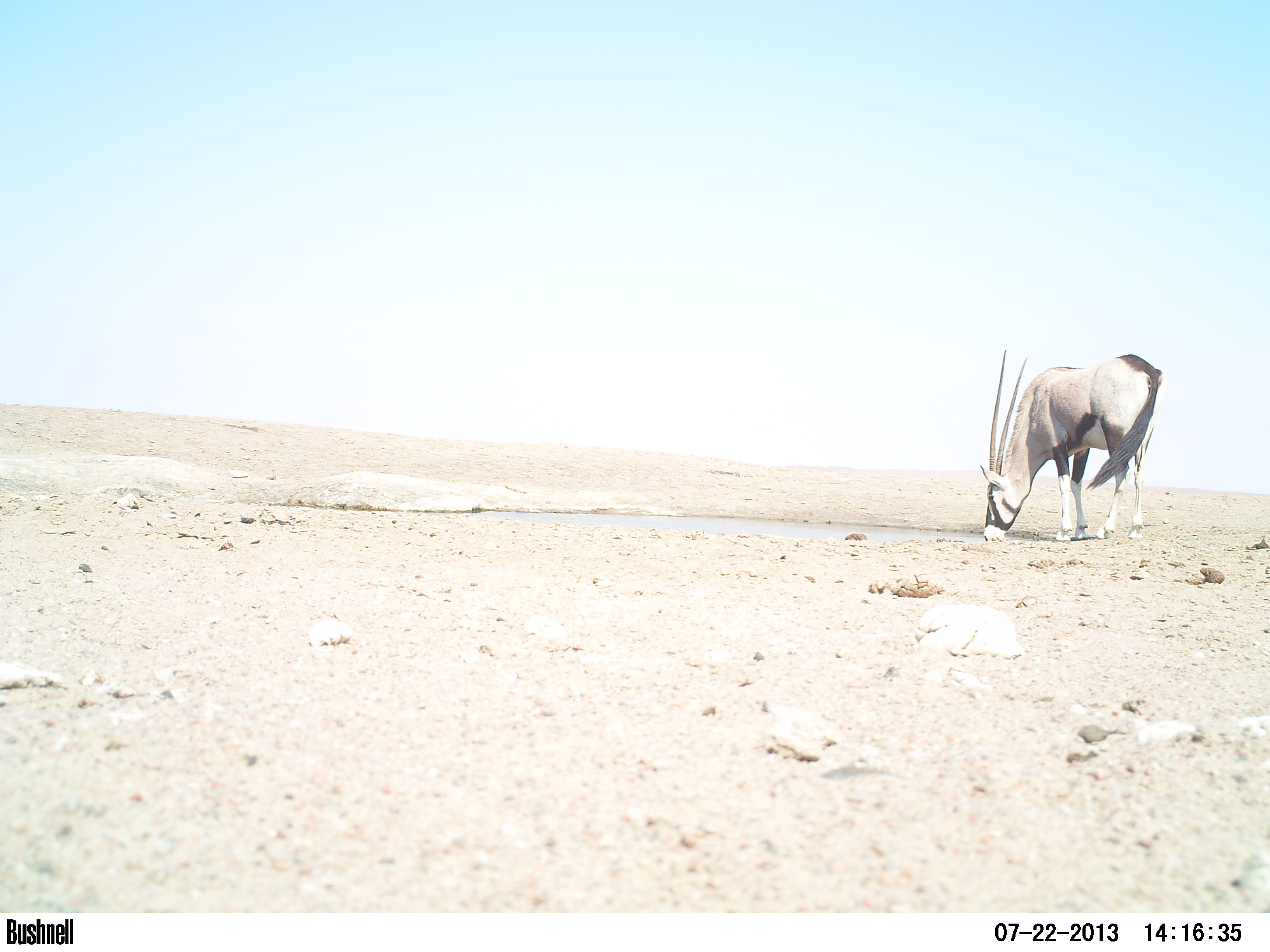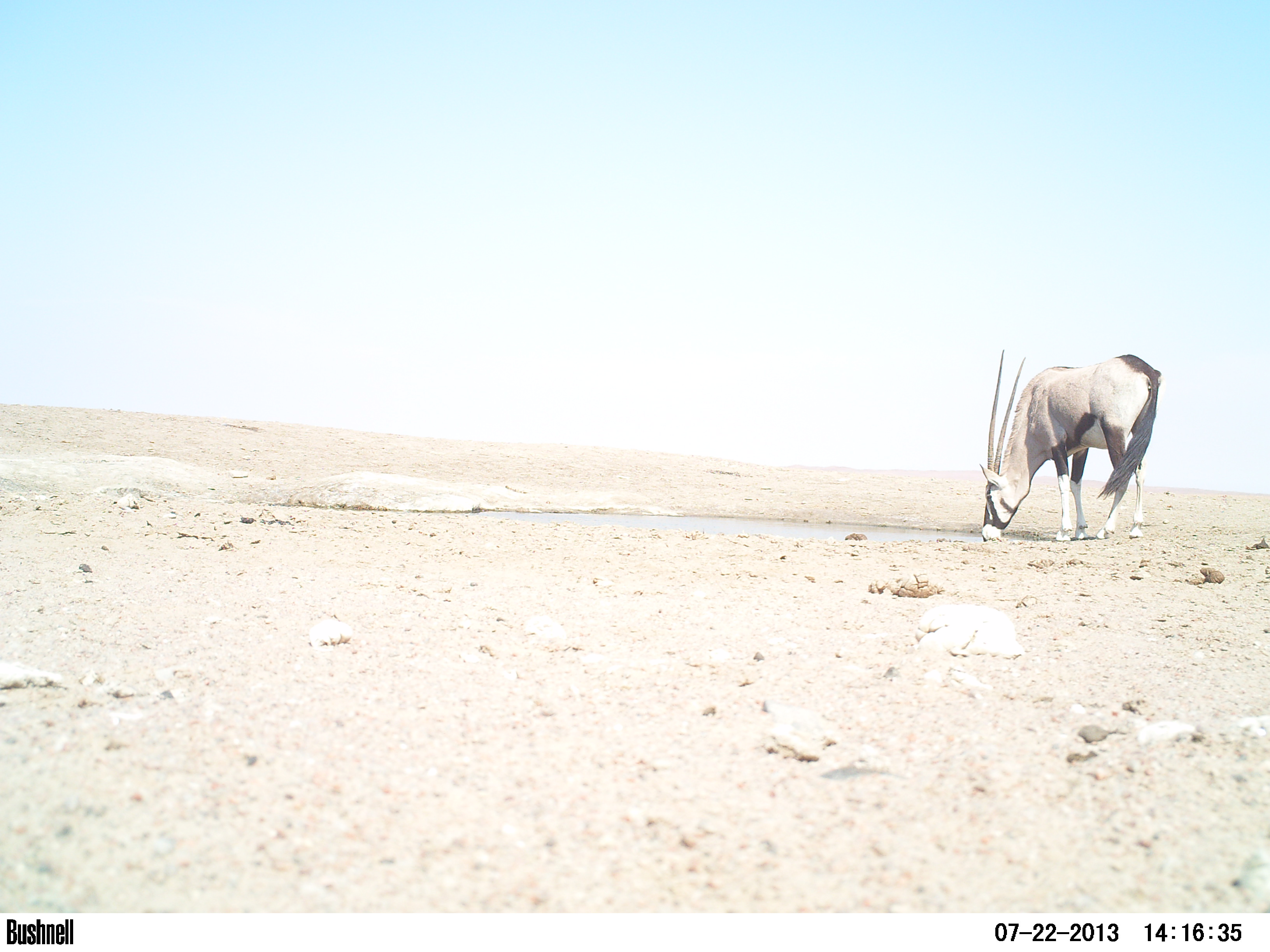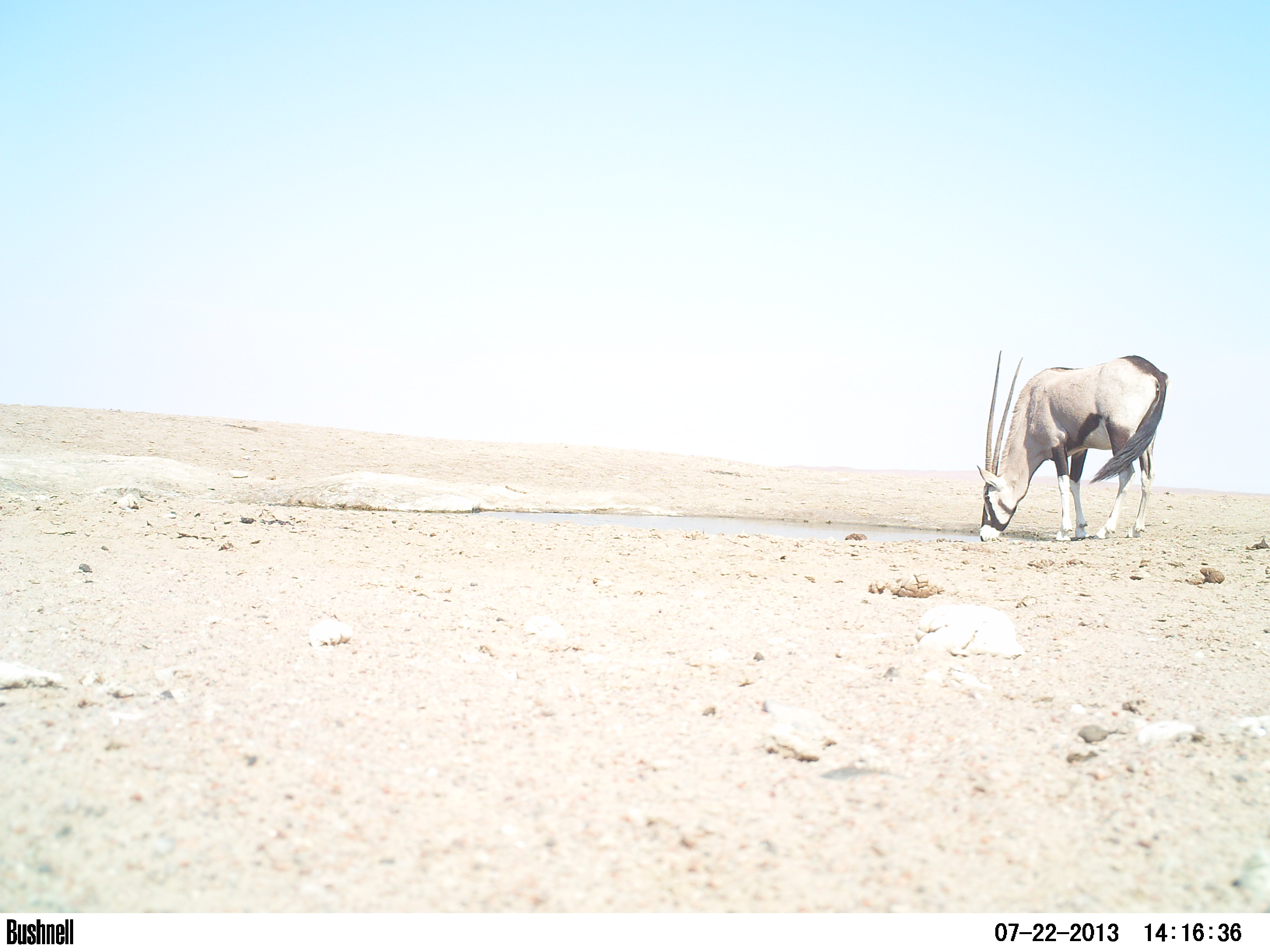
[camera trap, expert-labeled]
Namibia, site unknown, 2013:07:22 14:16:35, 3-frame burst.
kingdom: Animalia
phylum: Chordata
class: Aves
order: Struthioniformes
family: Struthionidae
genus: Struthio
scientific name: Struthio camelus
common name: common ostrich